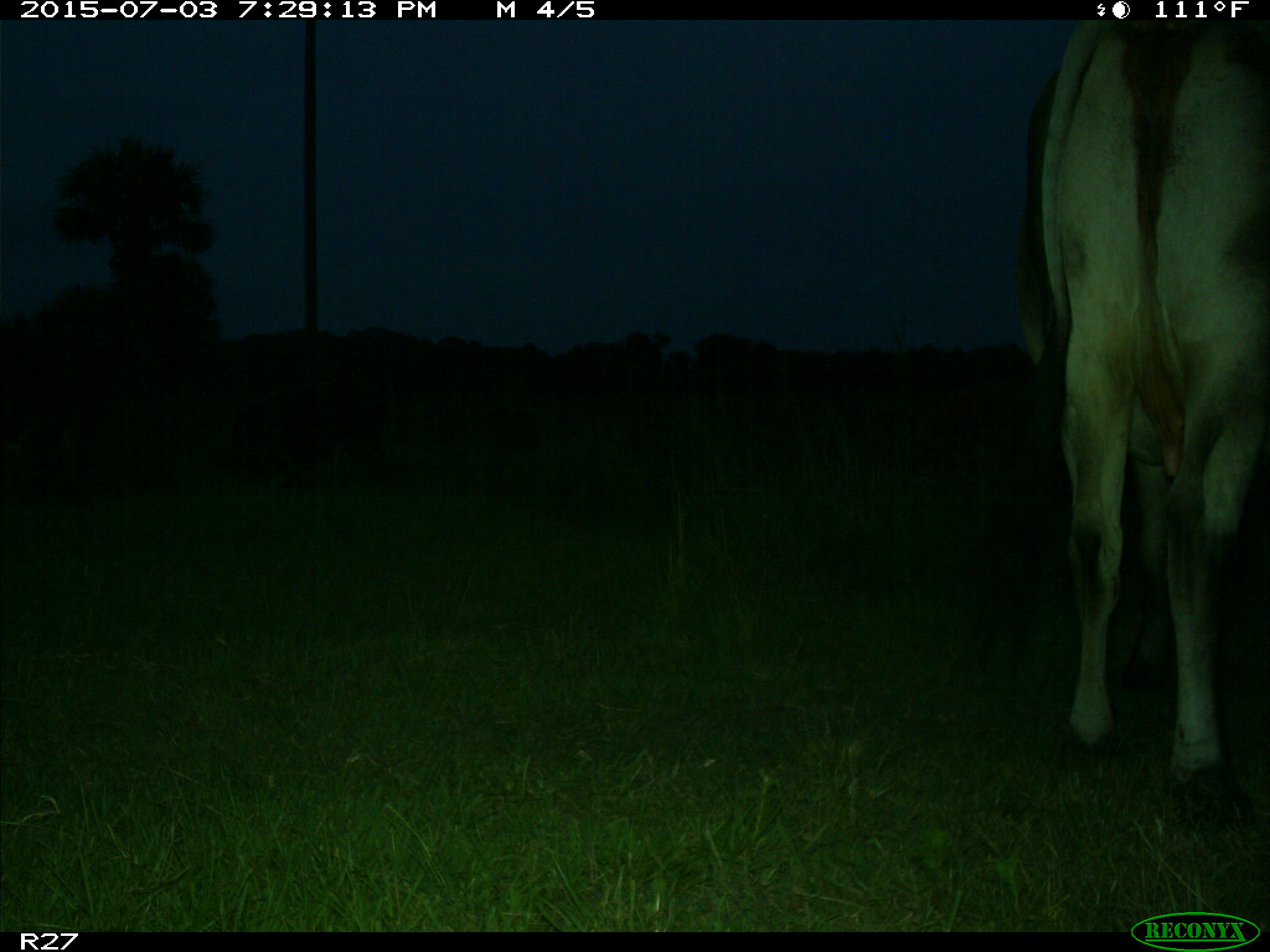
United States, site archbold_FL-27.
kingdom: Animalia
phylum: Chordata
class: Mammalia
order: Artiodactyla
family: Bovidae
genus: Bos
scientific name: Bos taurus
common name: domestic cow